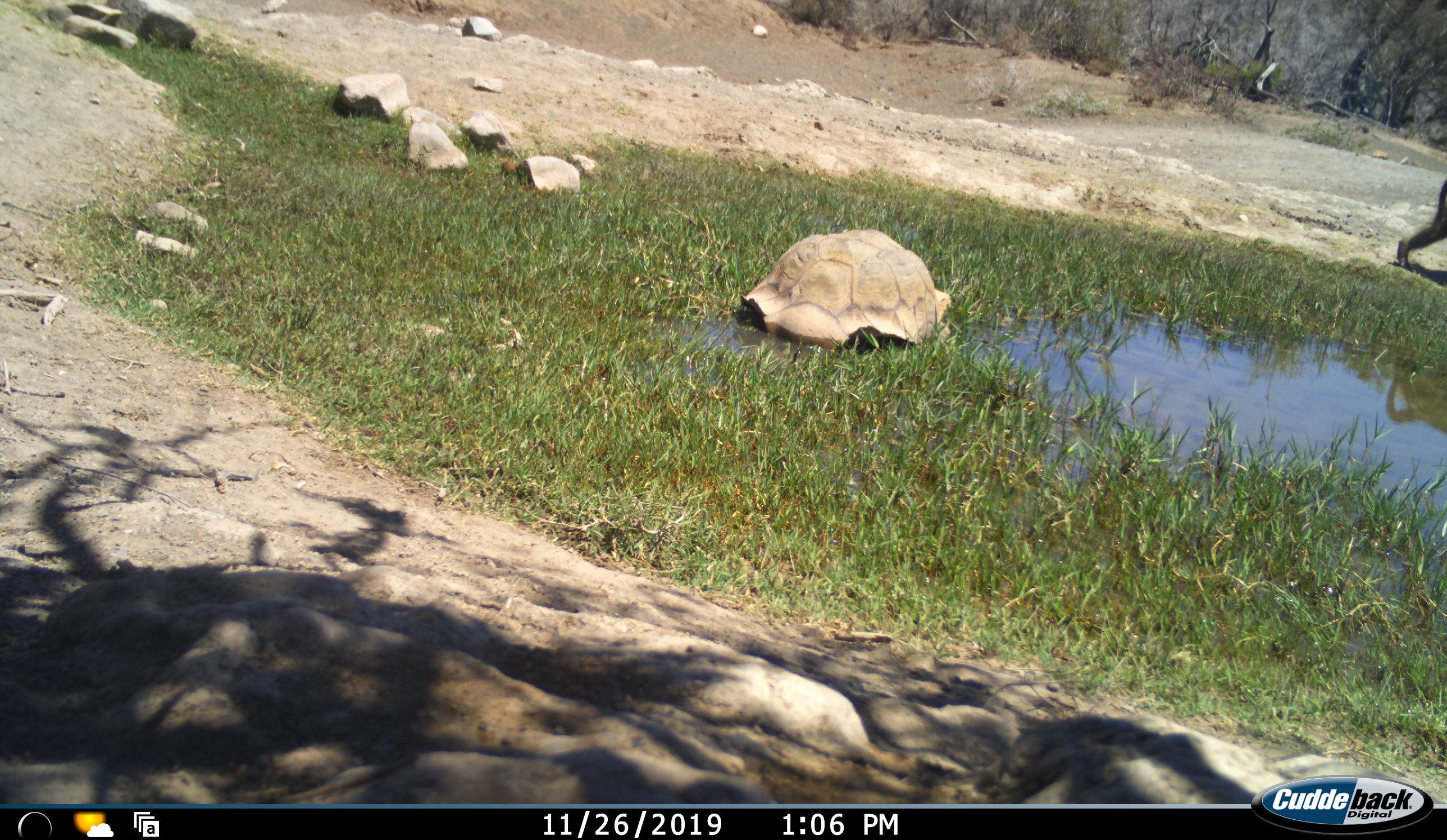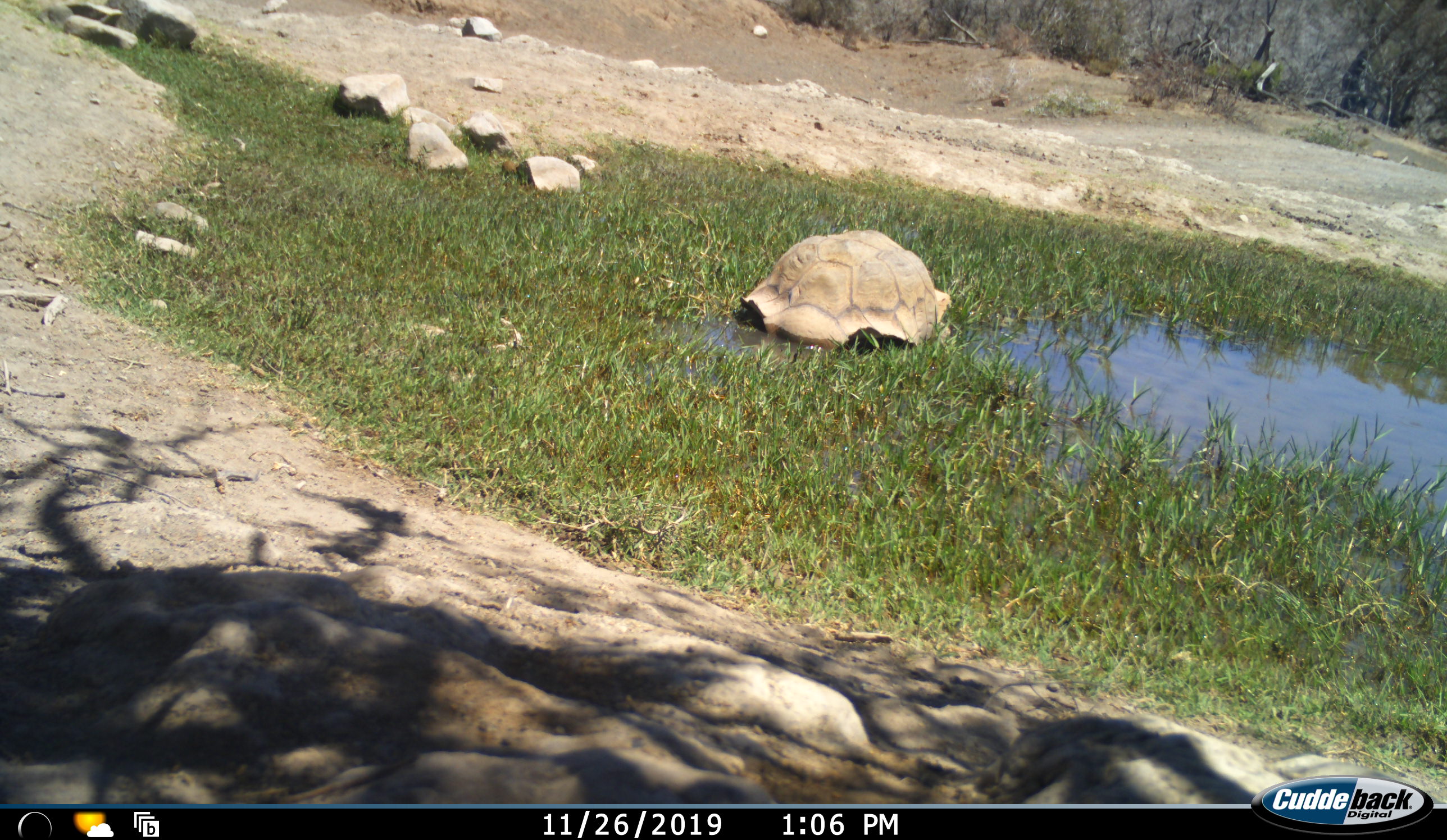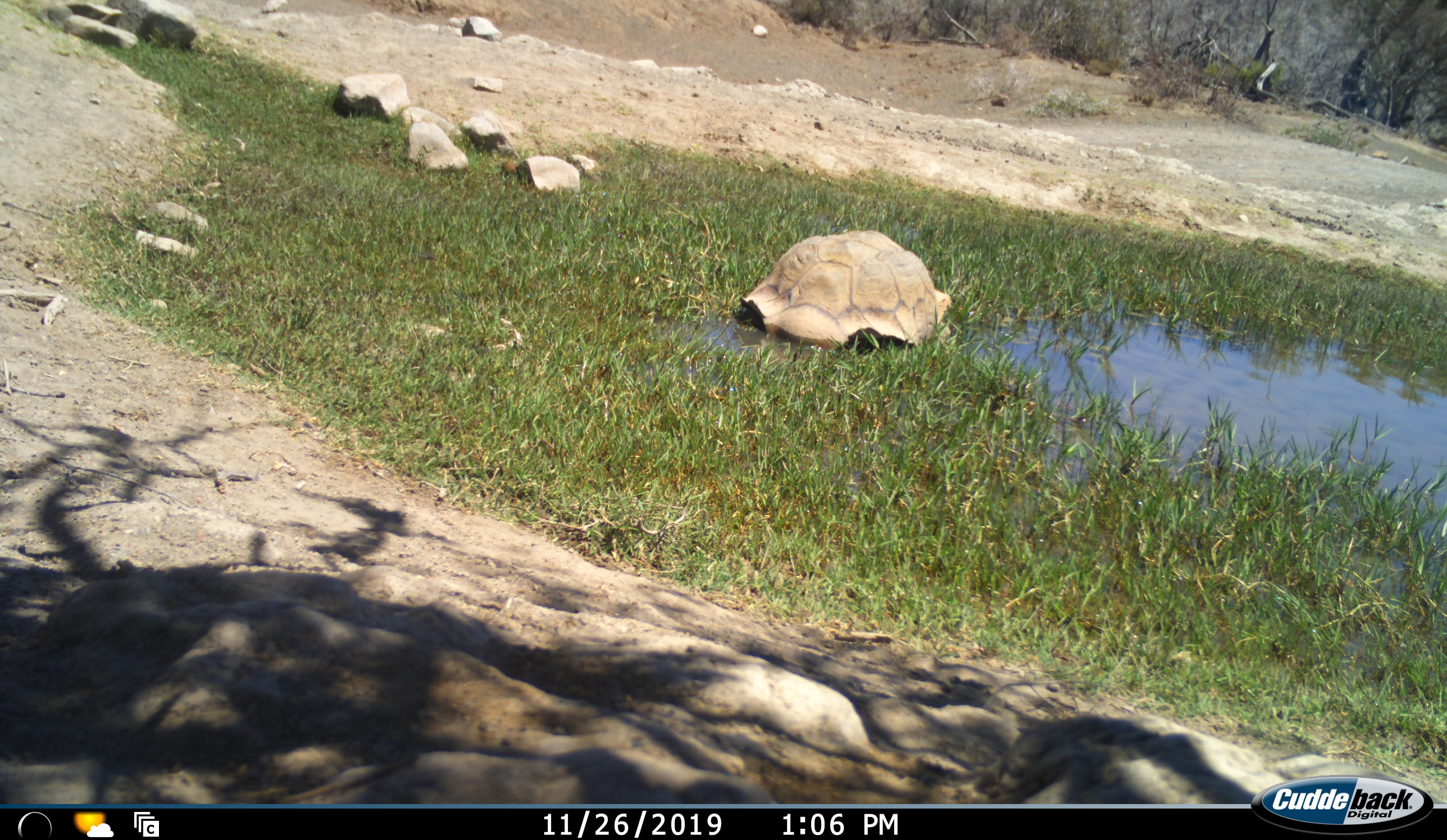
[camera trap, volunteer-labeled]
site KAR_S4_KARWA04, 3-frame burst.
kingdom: Animalia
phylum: Chordata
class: Mammalia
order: Primates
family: Cercopithecidae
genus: Papio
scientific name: Papio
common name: baboon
Baboon (Papio), count 1. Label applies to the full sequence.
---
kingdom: Animalia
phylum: Chordata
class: Reptilia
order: Testudines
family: Testudinidae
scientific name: Testudinidae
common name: tortoise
Tortoise (Testudinidae), count 1. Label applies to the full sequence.